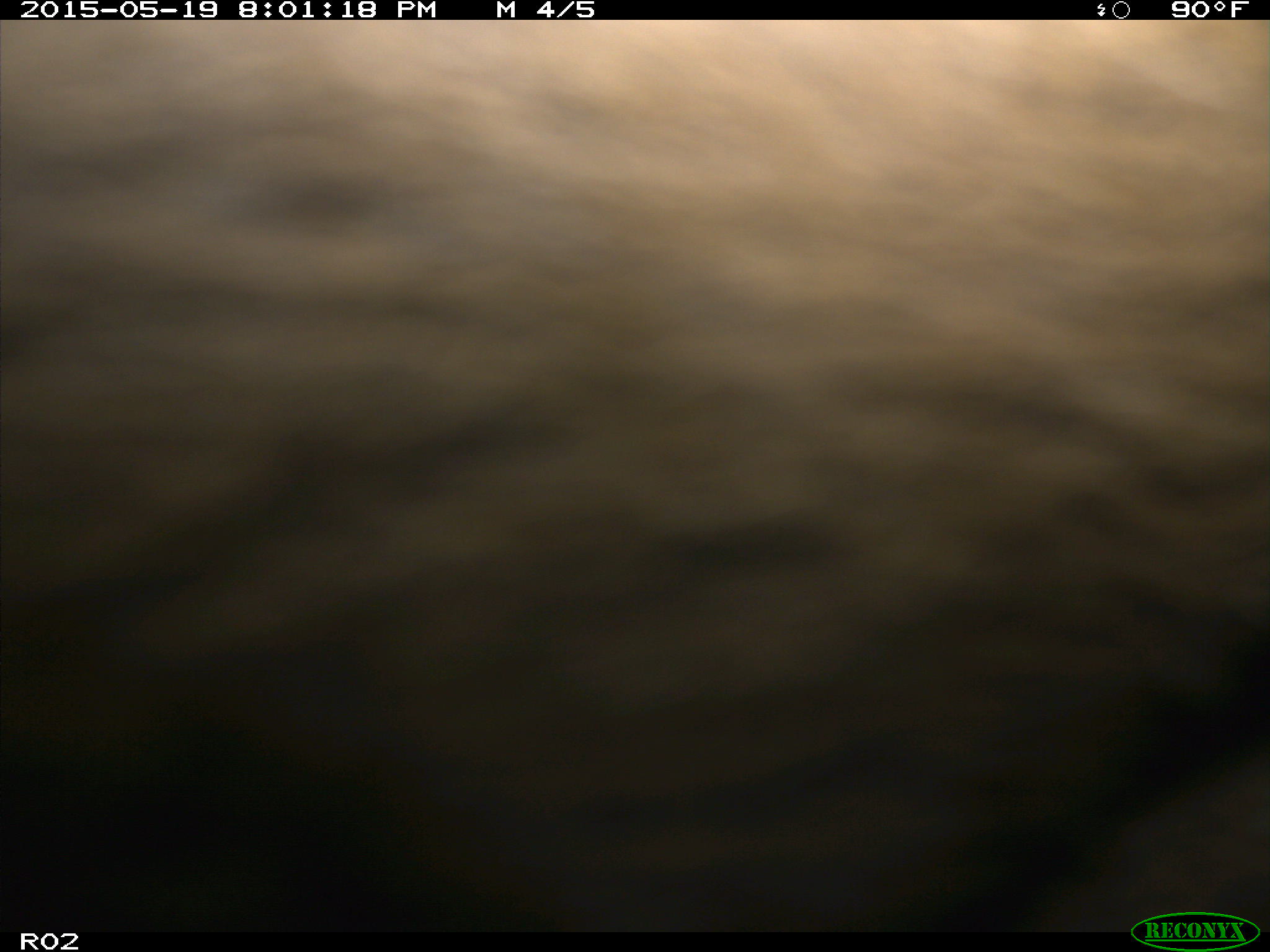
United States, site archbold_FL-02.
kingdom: Animalia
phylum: Chordata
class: Mammalia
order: Artiodactyla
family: Bovidae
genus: Bos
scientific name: Bos taurus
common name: domestic cow